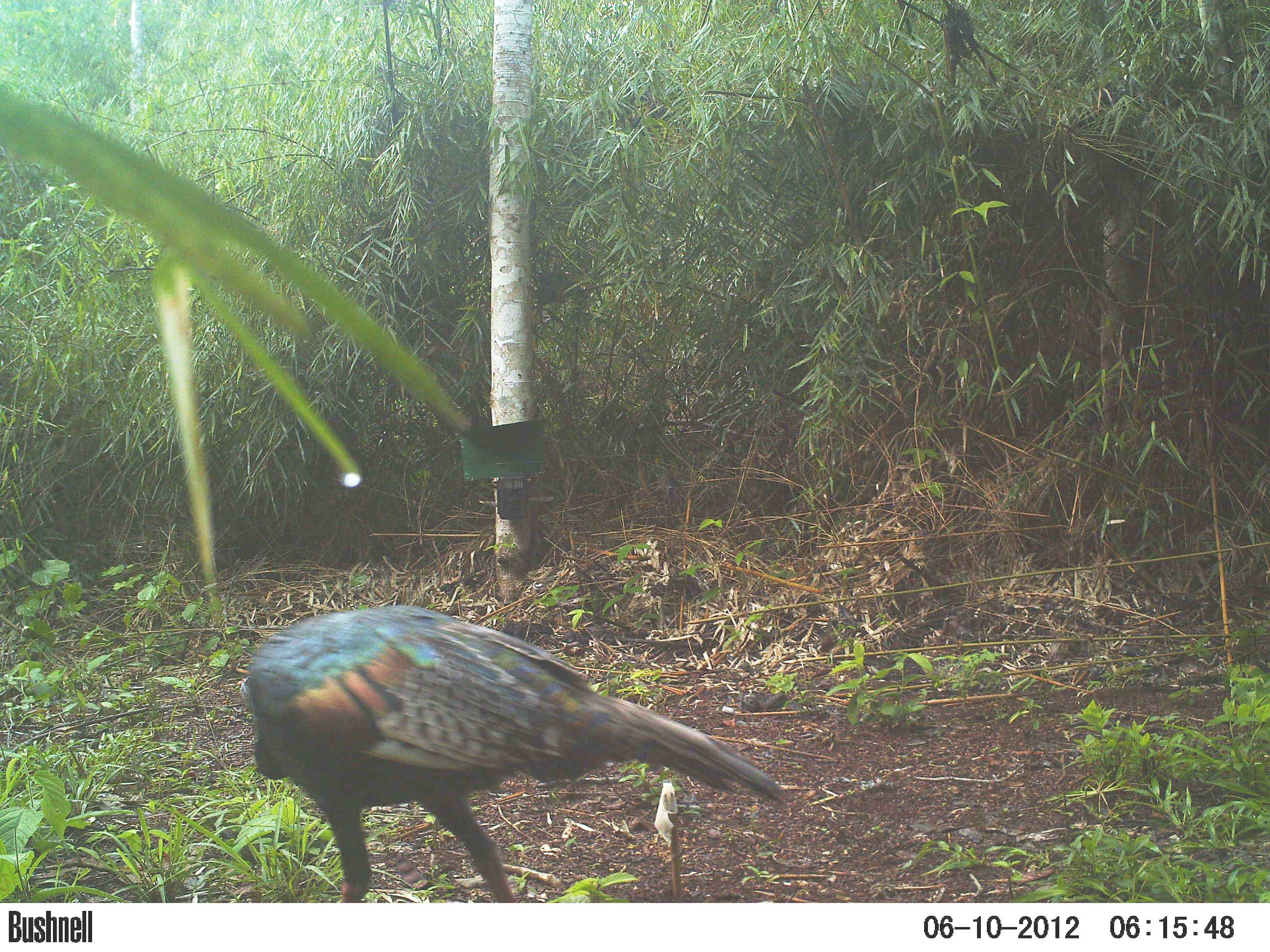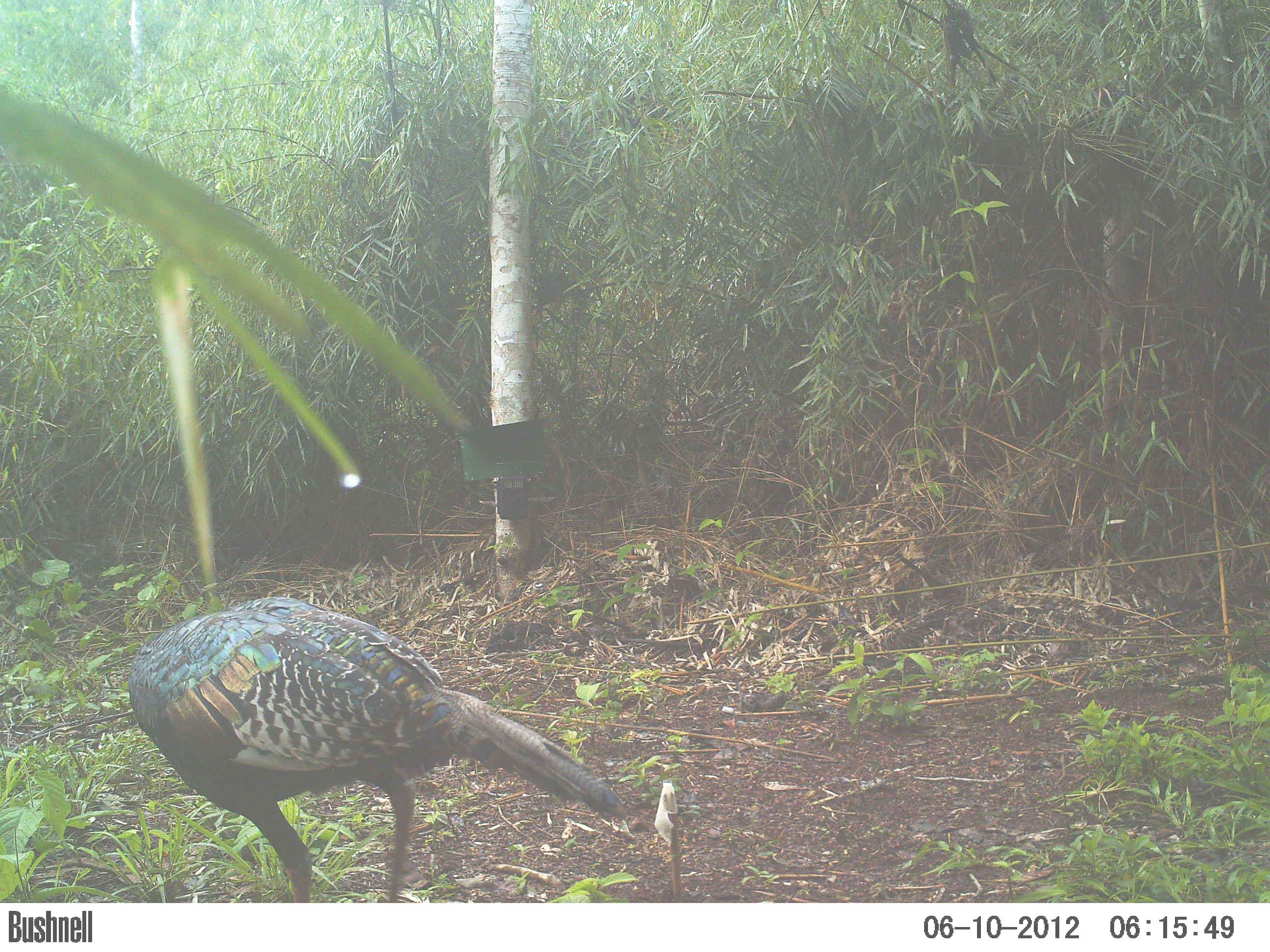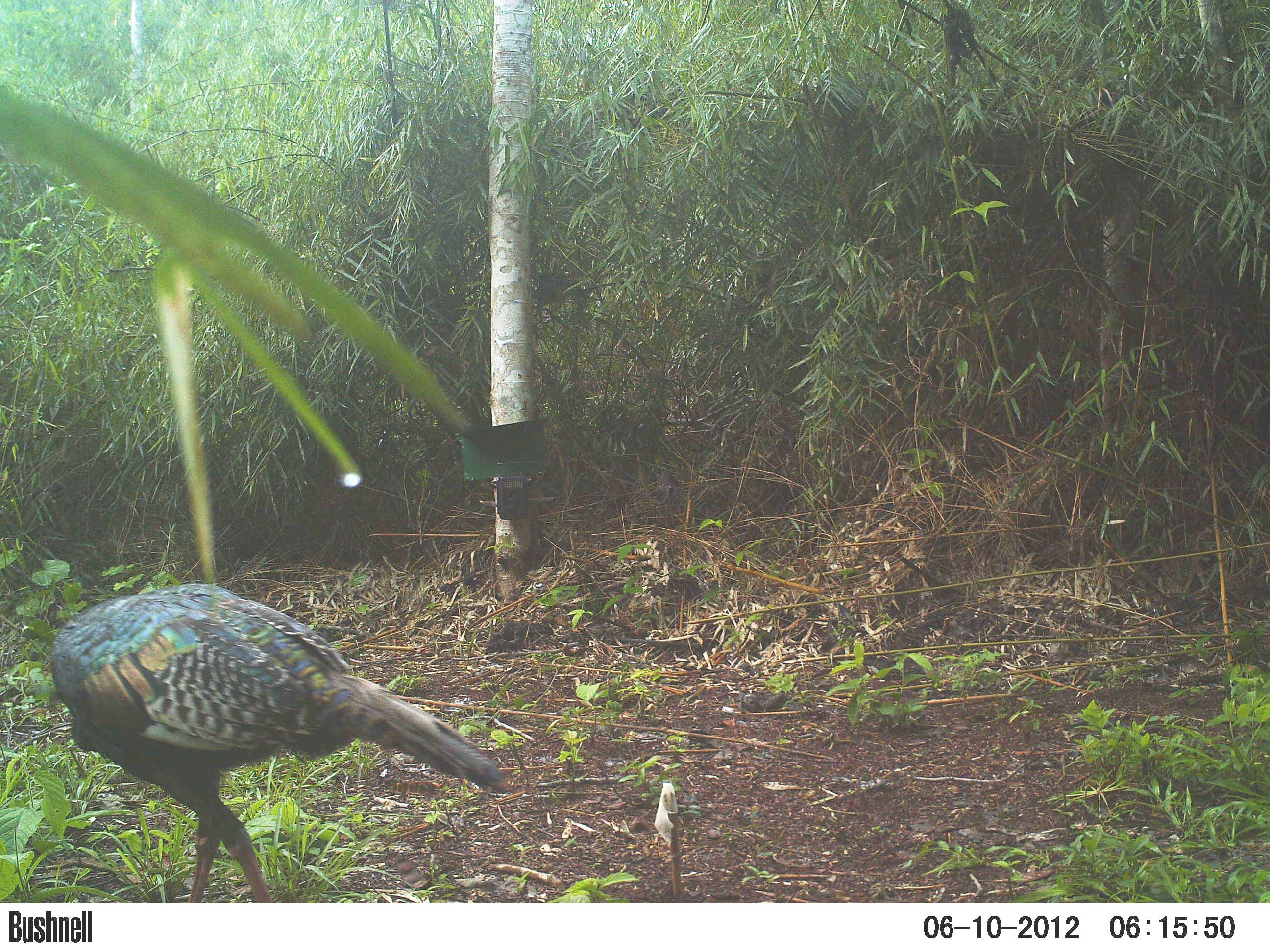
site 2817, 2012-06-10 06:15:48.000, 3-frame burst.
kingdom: Animalia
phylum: Chordata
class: Aves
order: Galliformes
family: Phasianidae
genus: Meleagris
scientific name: Meleagris ocellata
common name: ocellated turkey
Meleagris ocellata (ocellated turkey), count 1, age adult.